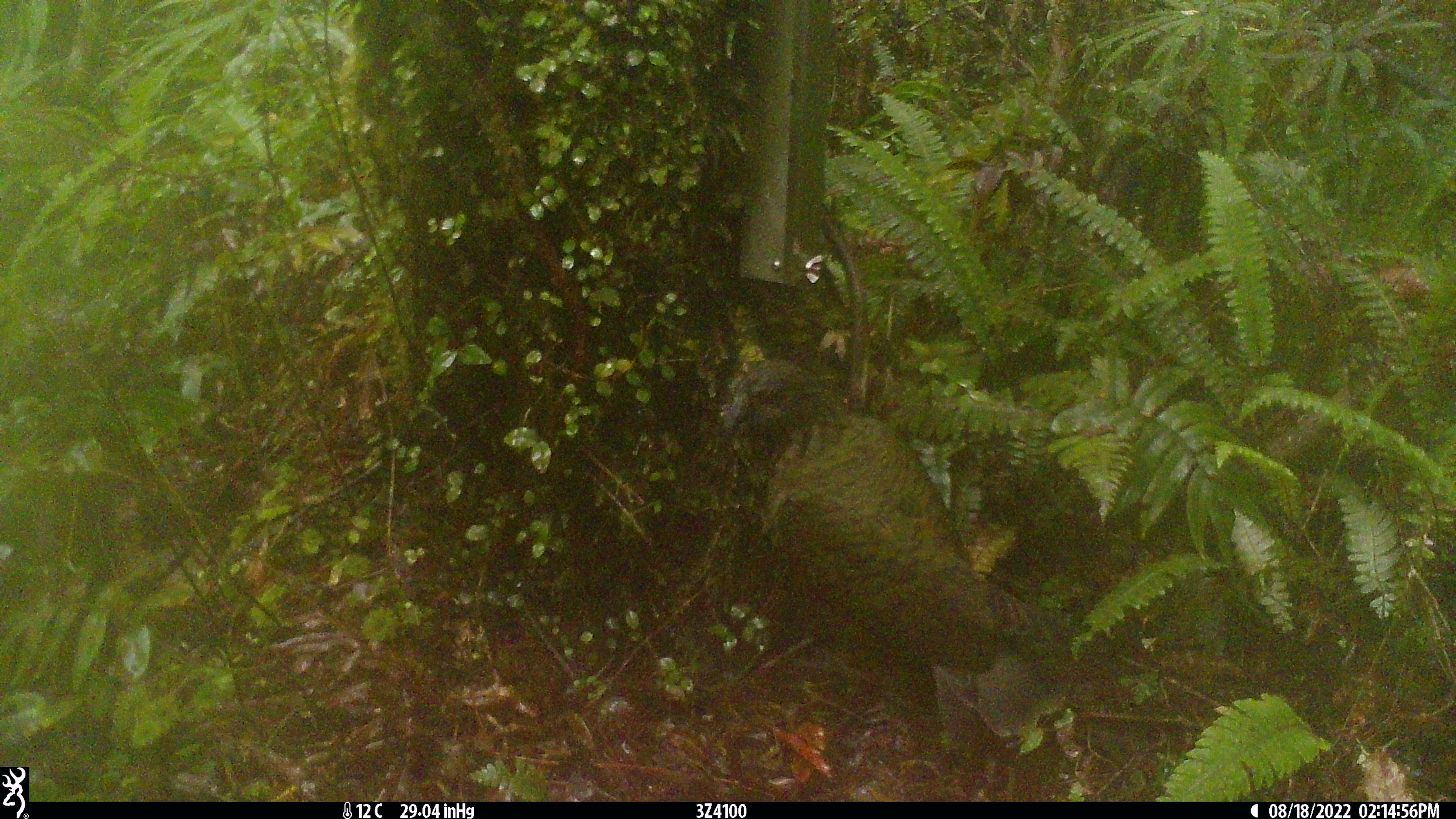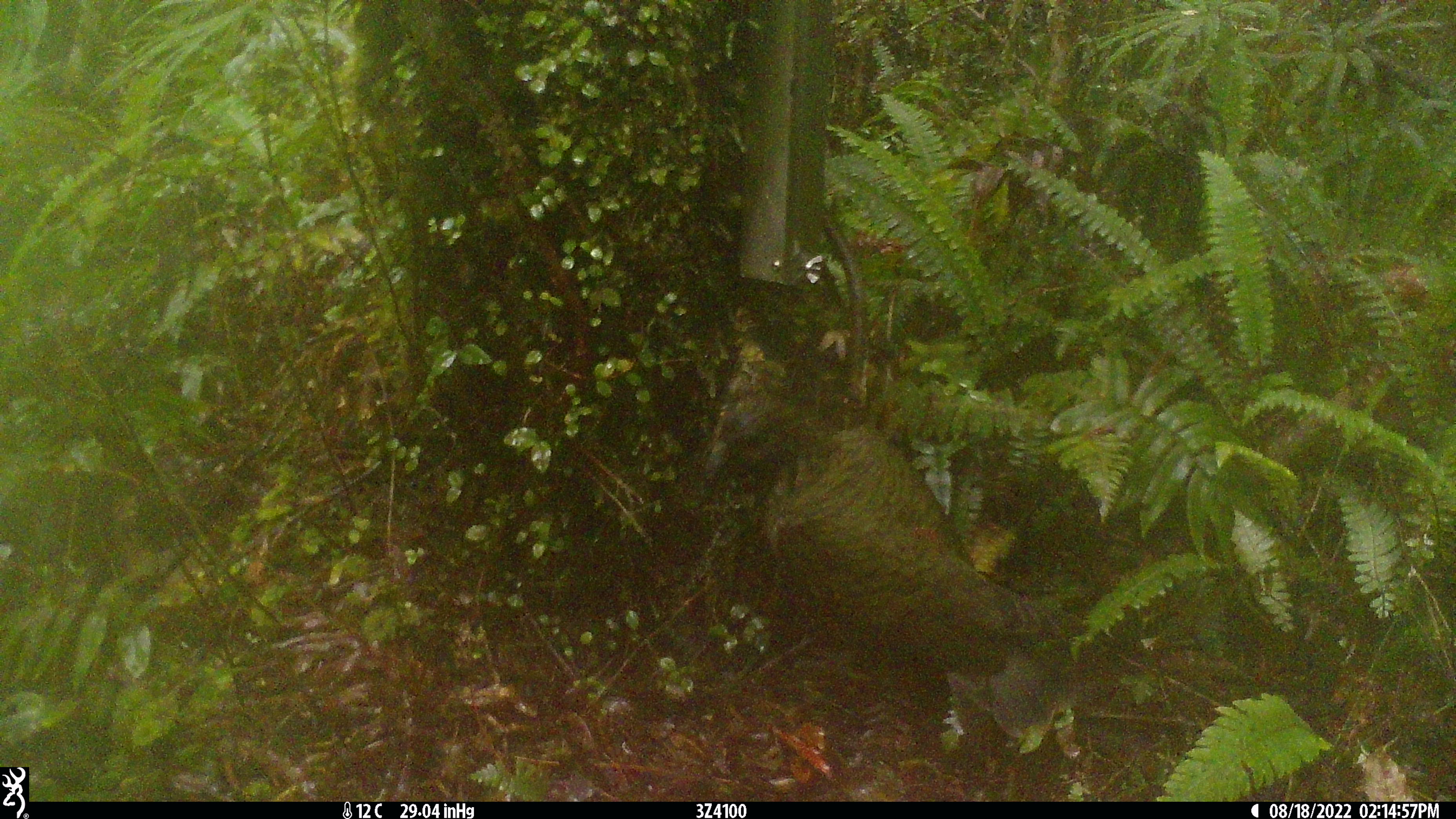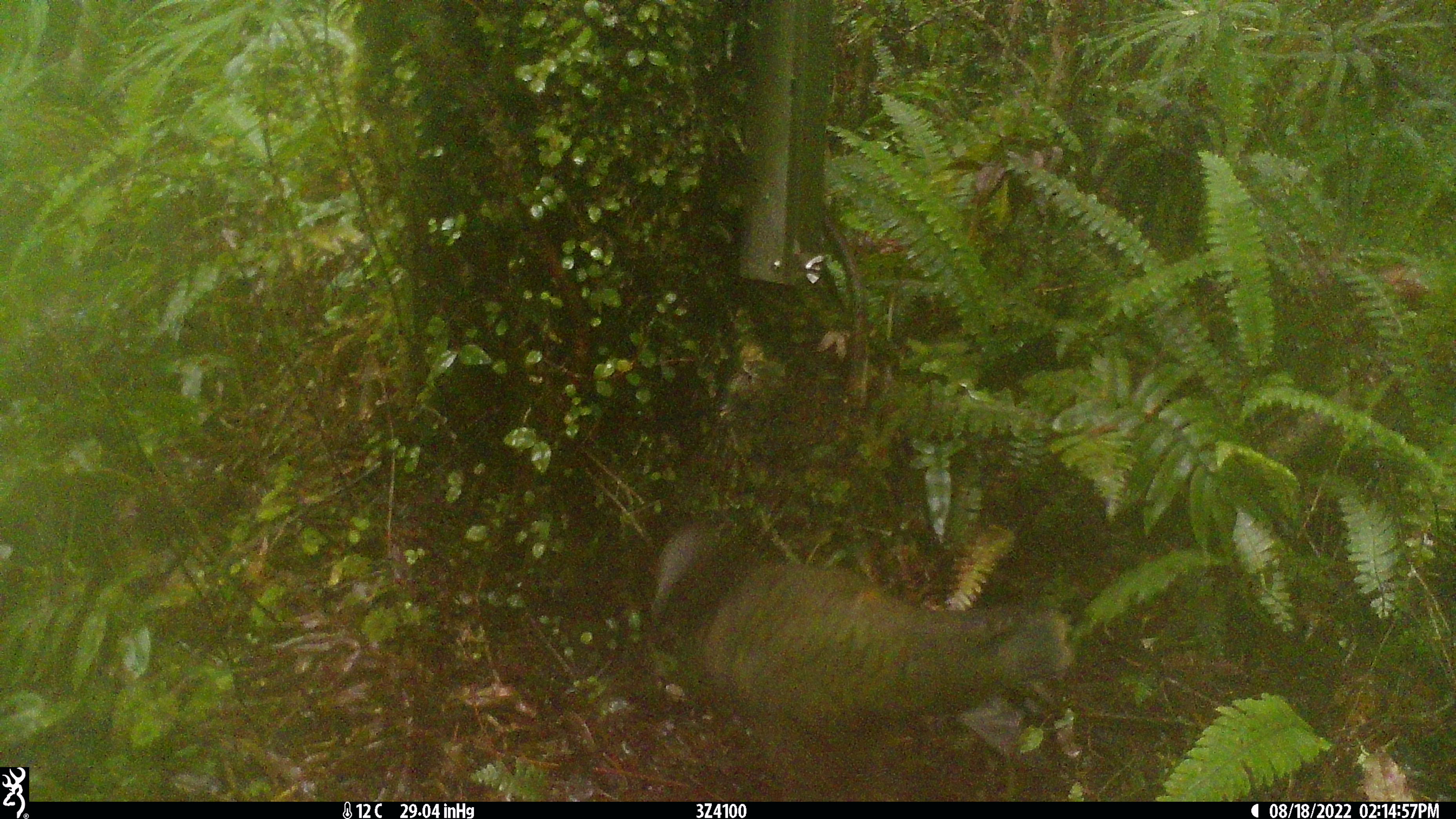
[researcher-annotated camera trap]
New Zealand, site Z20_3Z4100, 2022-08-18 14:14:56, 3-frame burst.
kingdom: Animalia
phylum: Chordata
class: Aves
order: Psittaciformes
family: Strigopidae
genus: Nestor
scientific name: Nestor notabilis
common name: kea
Kea (Nestor notabilis).